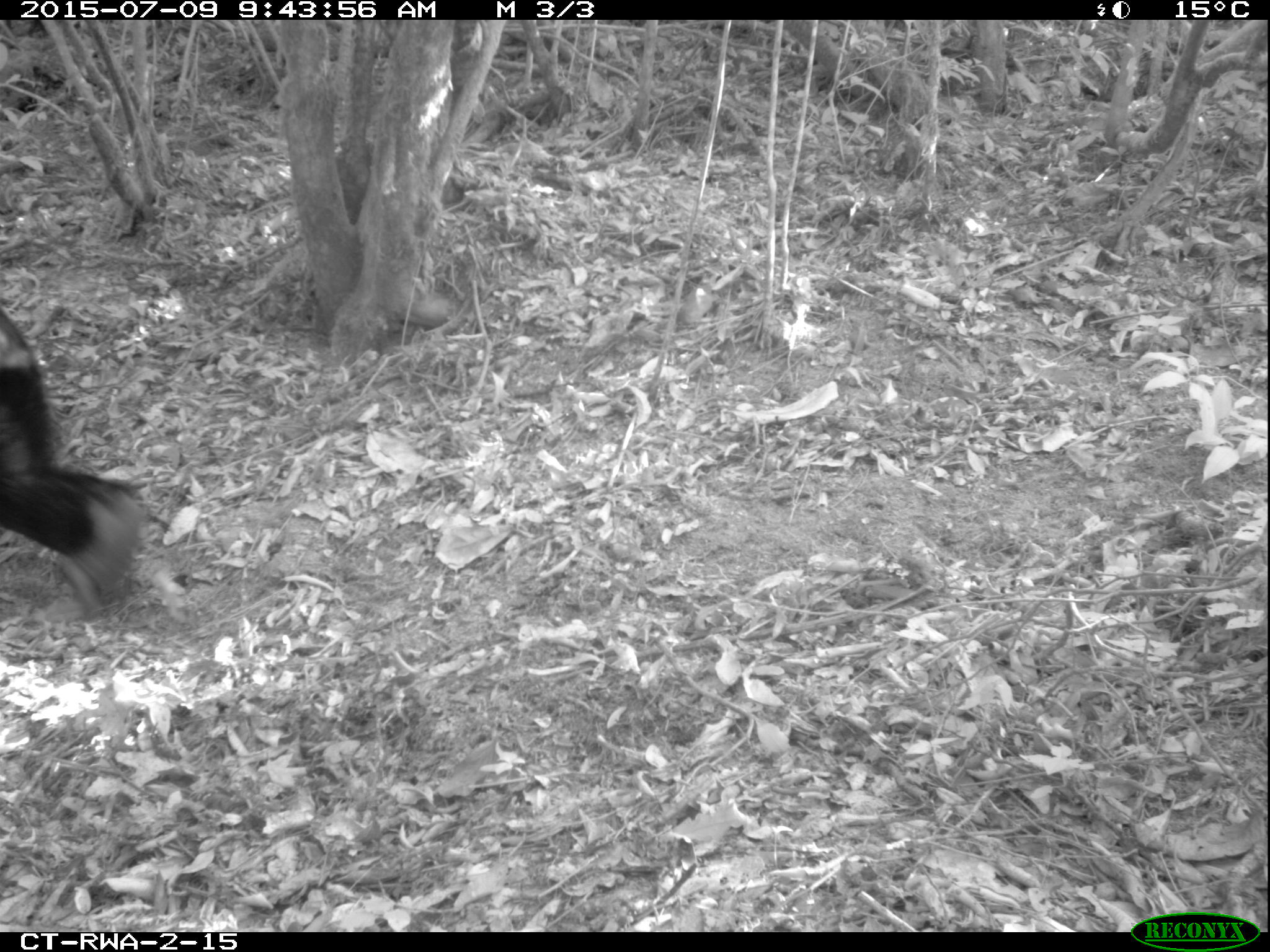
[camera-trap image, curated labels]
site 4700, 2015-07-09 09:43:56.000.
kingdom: Animalia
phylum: Chordata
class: Mammalia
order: Primates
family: Hominidae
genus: Pan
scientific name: Pan troglodytes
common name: chimpanzee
Pan troglodytes (chimpanzee), count 1.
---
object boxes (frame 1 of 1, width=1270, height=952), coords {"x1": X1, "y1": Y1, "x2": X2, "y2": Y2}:
pan troglodytes: {"x1": 0, "y1": 300, "x2": 147, "y2": 625}